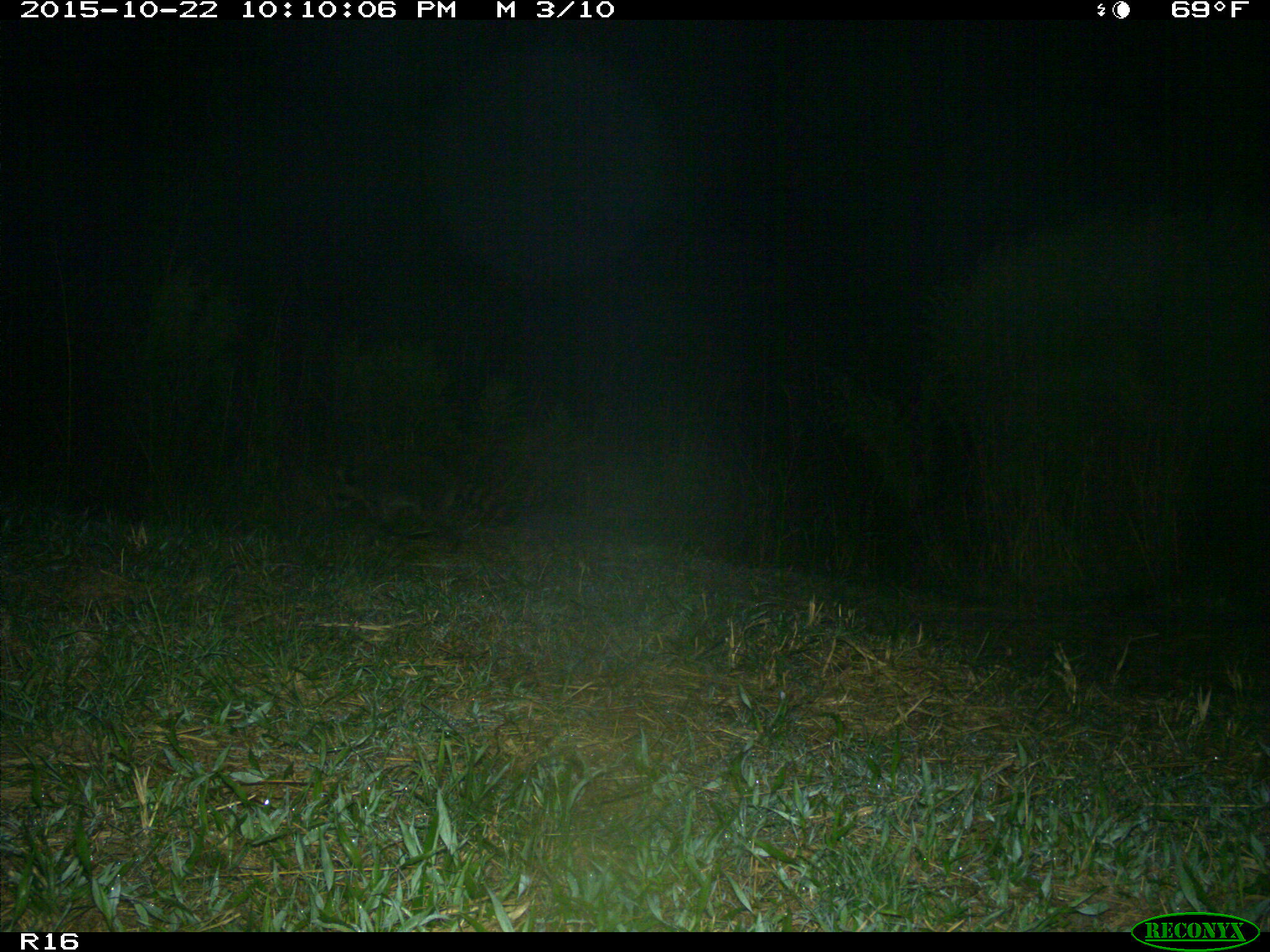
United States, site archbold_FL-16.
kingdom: Animalia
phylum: Chordata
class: Mammalia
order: Carnivora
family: Procyonidae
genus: Procyon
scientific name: Procyon lotor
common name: common raccoon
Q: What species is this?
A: Procyon lotor (common raccoon).